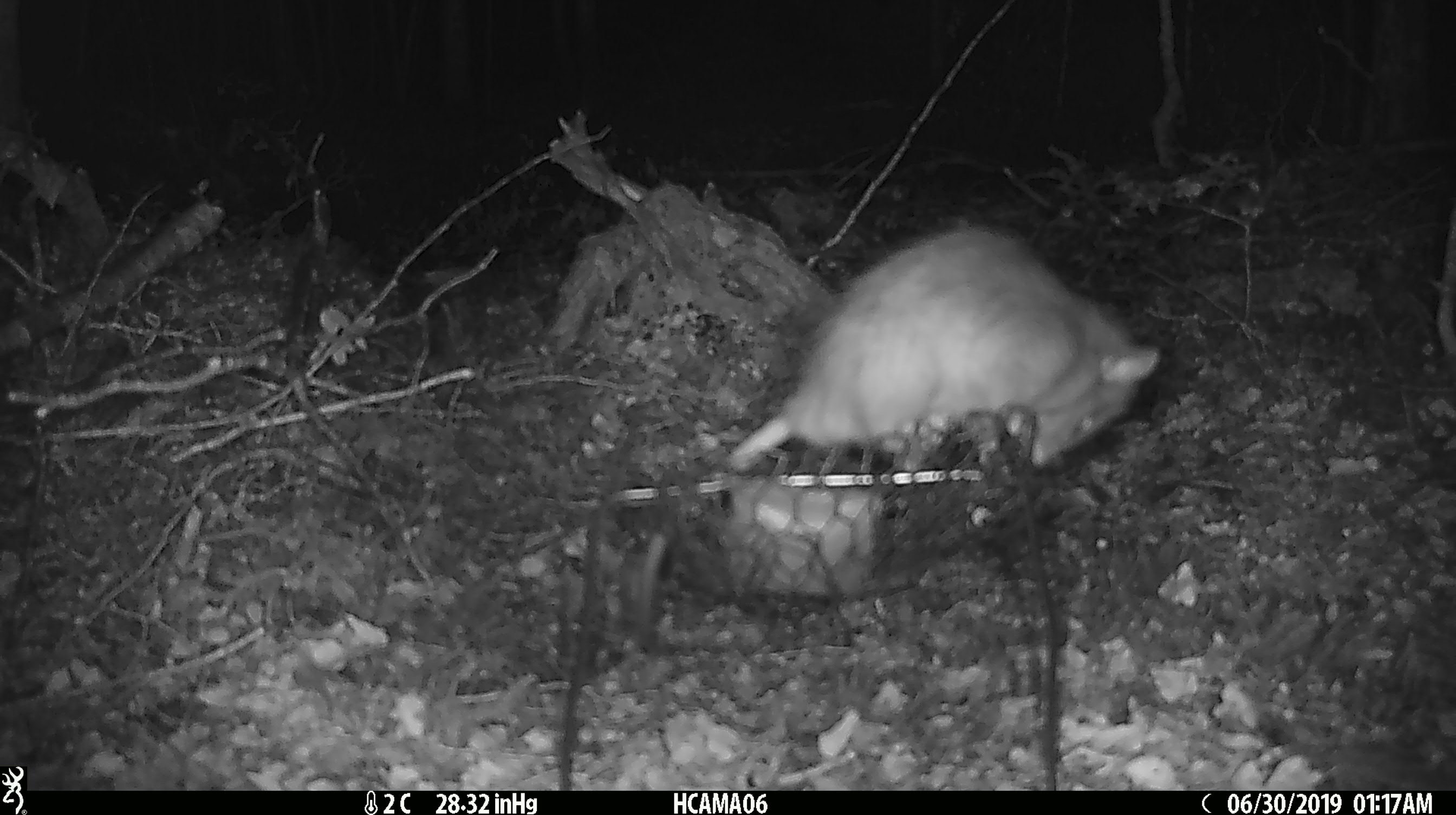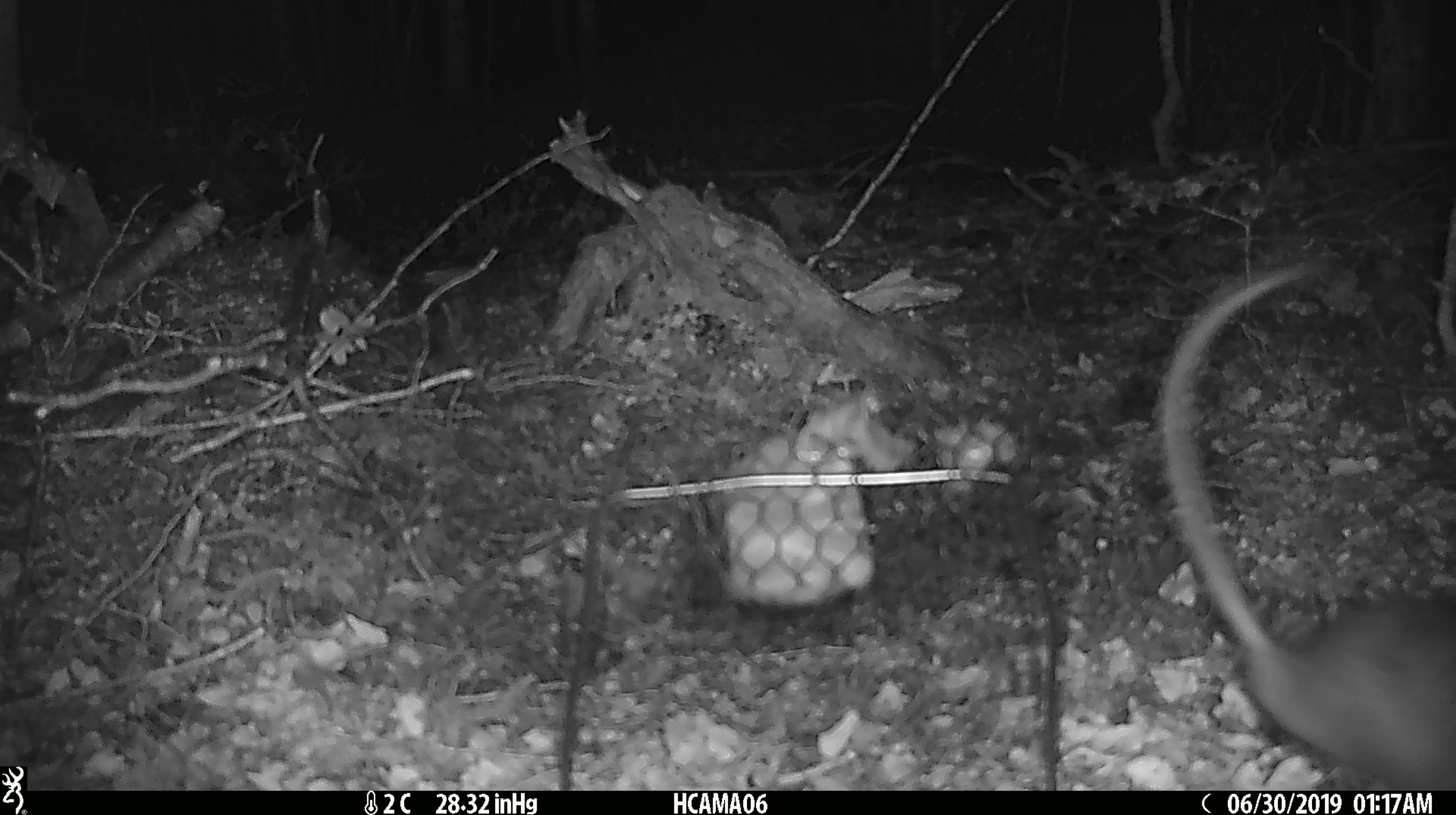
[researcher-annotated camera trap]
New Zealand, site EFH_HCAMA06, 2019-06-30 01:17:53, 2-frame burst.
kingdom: Animalia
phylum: Chordata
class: Mammalia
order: Rodentia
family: Muridae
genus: Rattus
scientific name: Rattus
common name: rat